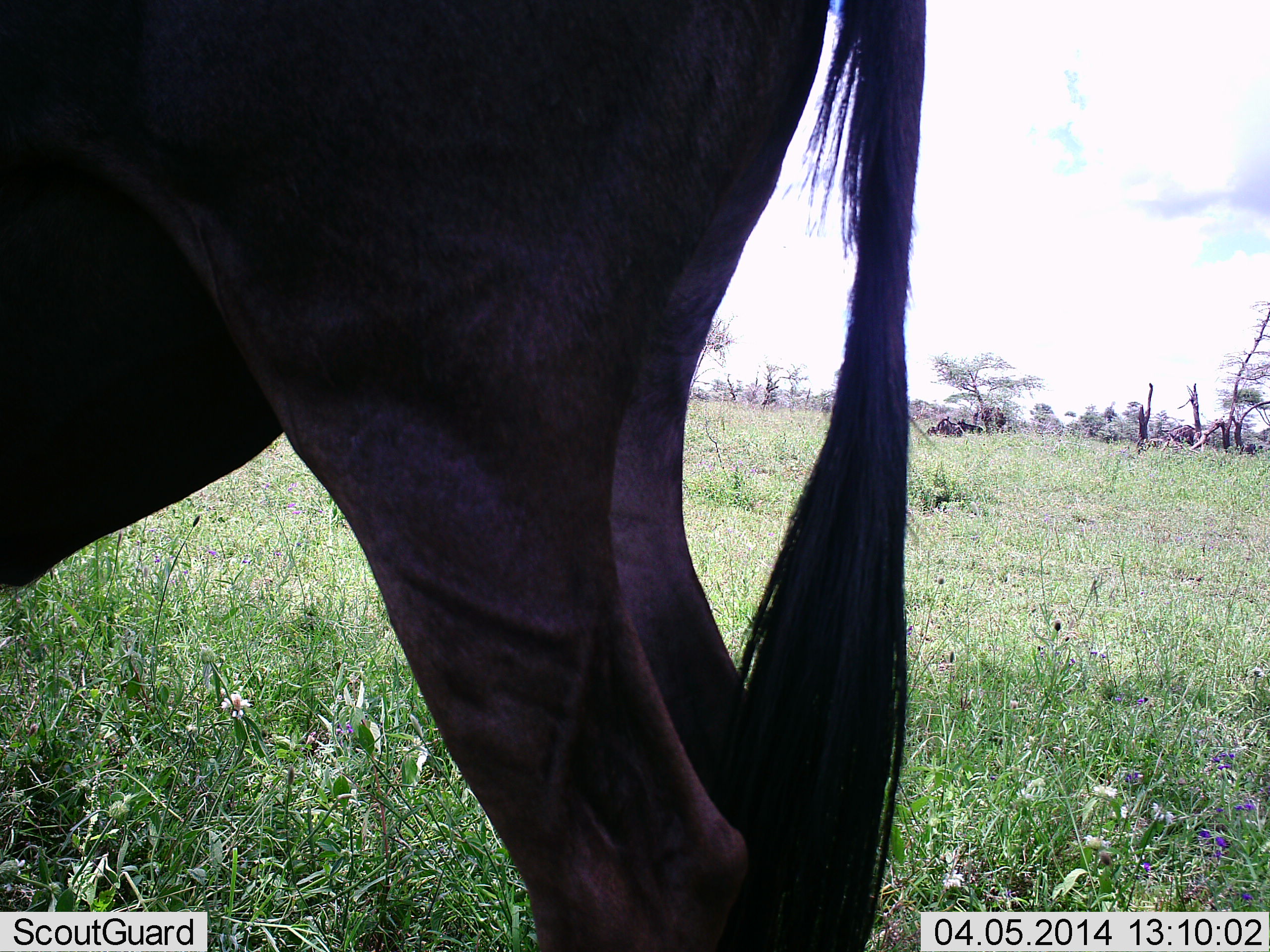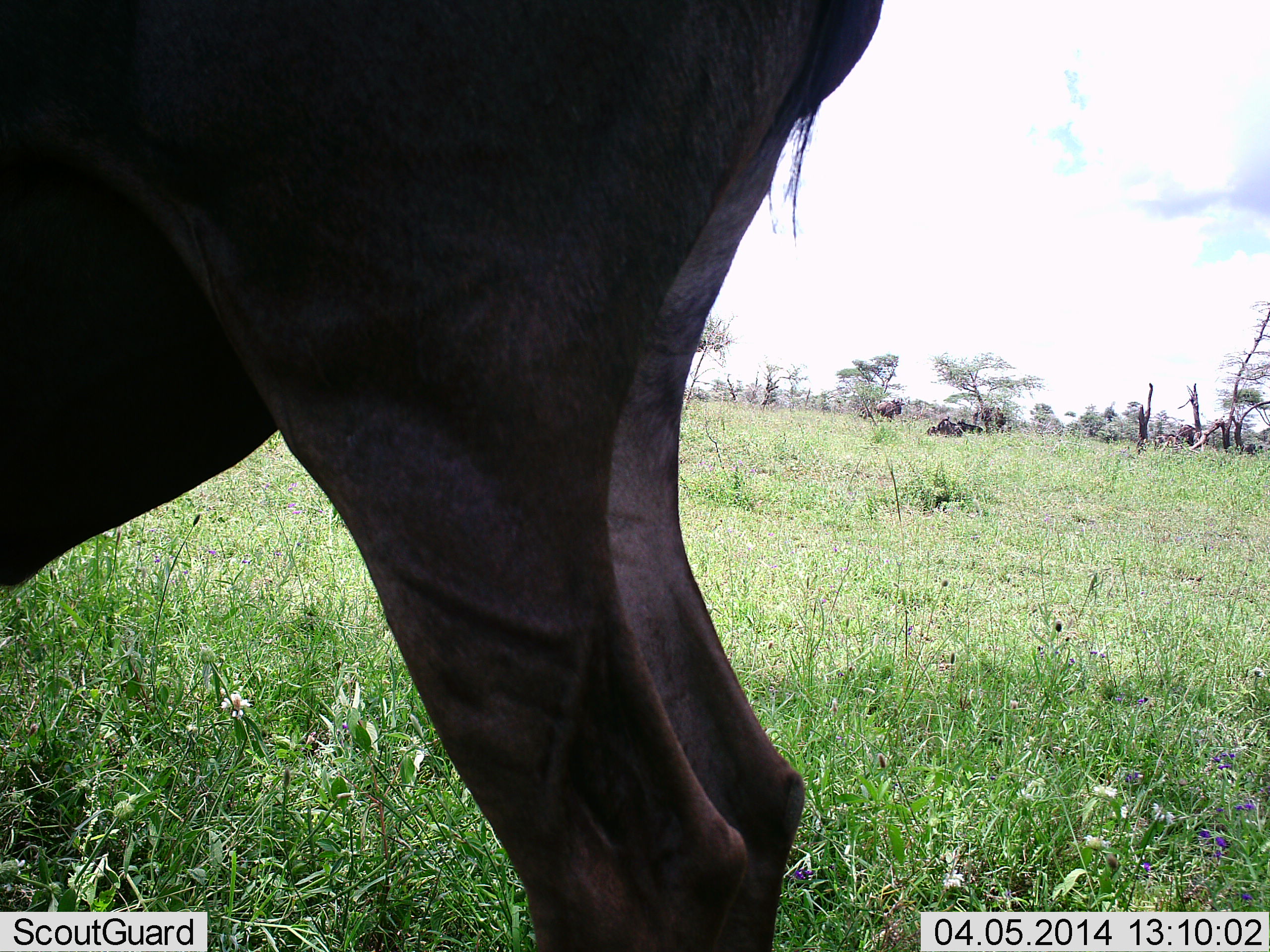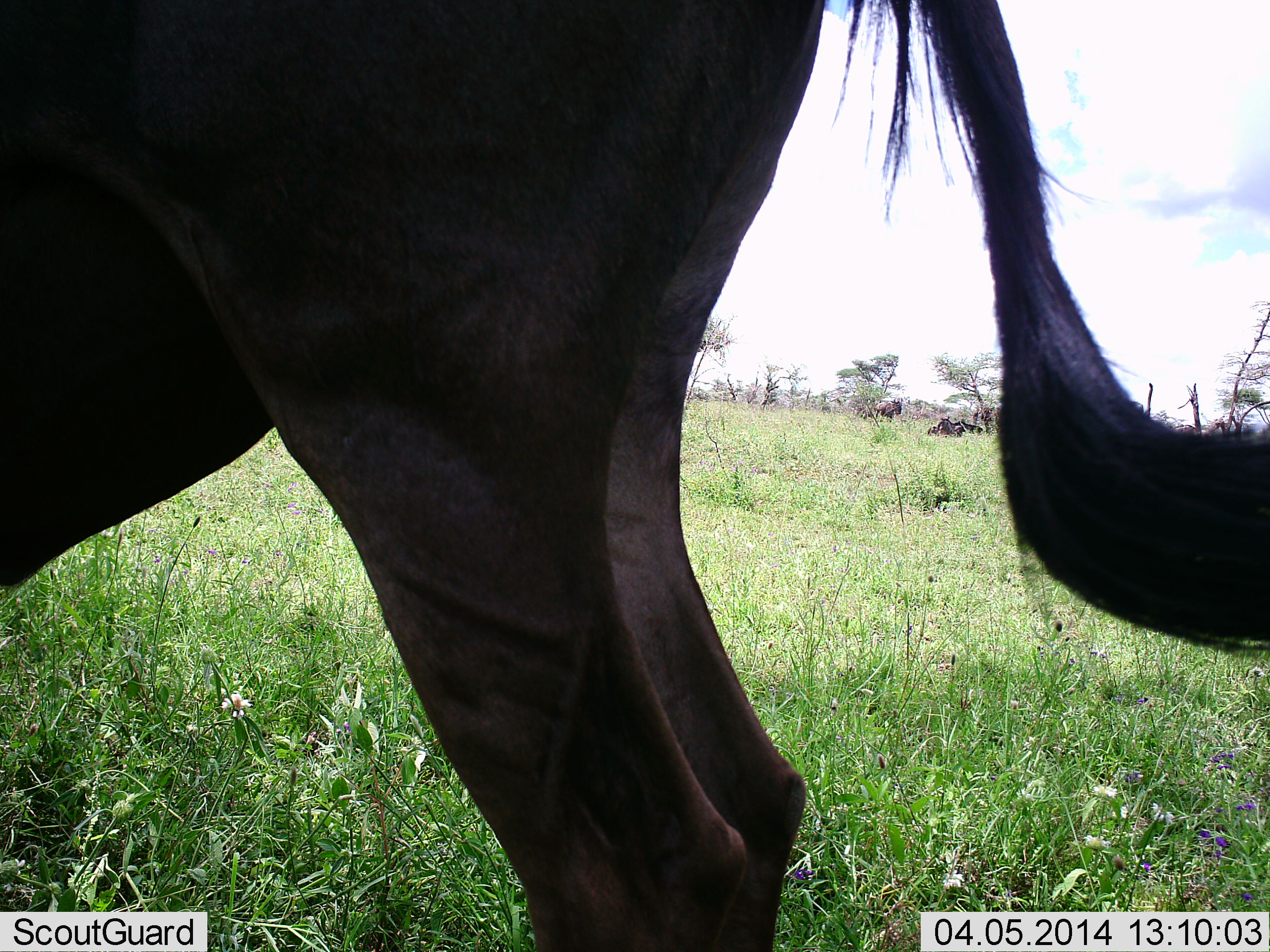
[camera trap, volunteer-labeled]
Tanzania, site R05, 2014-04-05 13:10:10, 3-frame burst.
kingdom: Animalia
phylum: Chordata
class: Mammalia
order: Artiodactyla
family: Bovidae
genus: Connochaetes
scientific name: Connochaetes taurinus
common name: blue wildebeest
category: wildebeest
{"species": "wildebeest (blue wildebeest) (Connochaetes taurinus)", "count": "6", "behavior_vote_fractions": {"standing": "100%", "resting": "70%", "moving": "0%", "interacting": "0%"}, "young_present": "0%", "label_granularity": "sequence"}